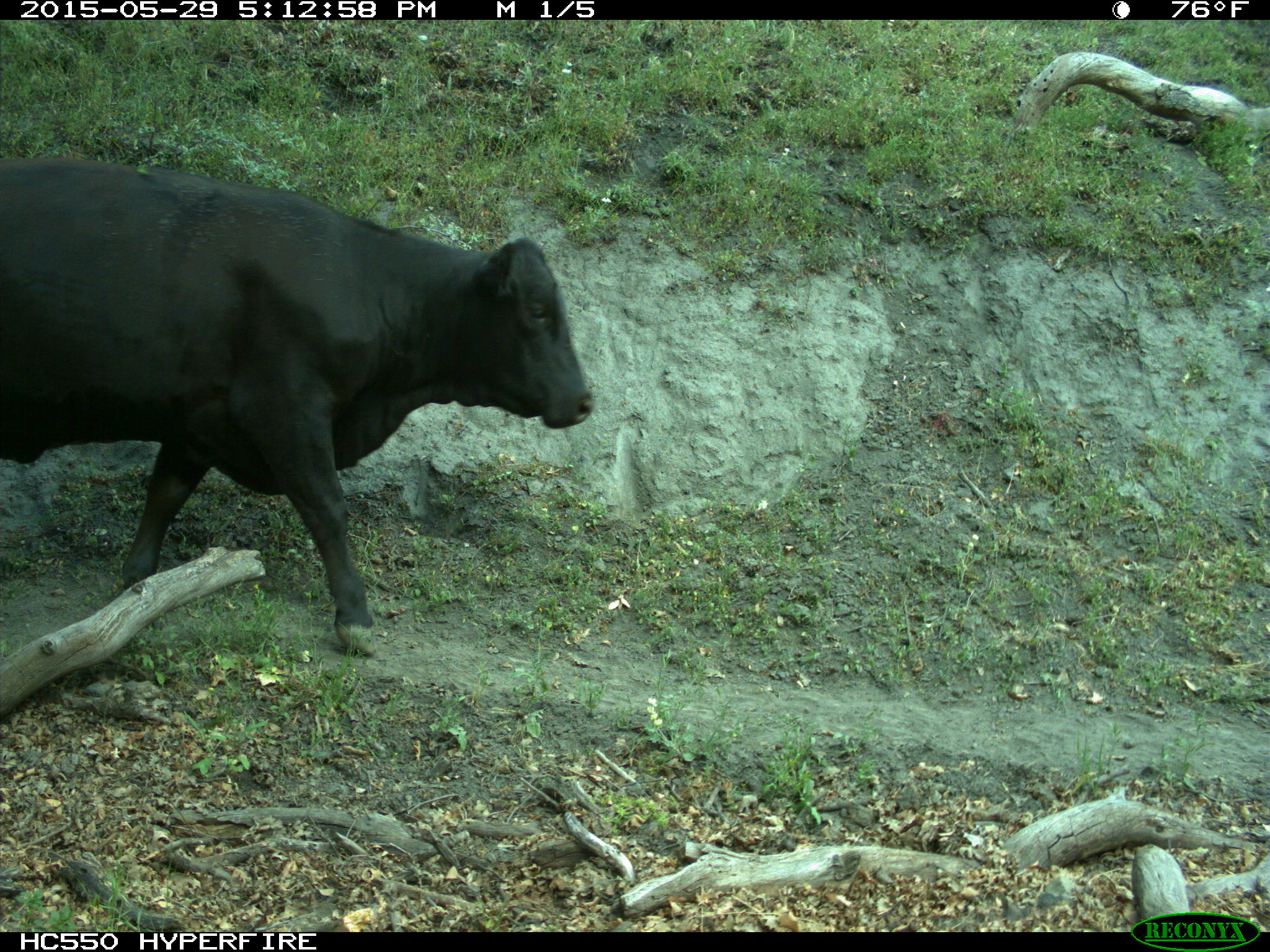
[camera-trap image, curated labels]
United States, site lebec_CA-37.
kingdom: Animalia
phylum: Chordata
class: Mammalia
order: Artiodactyla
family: Bovidae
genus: Bos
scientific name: Bos taurus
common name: domestic cow